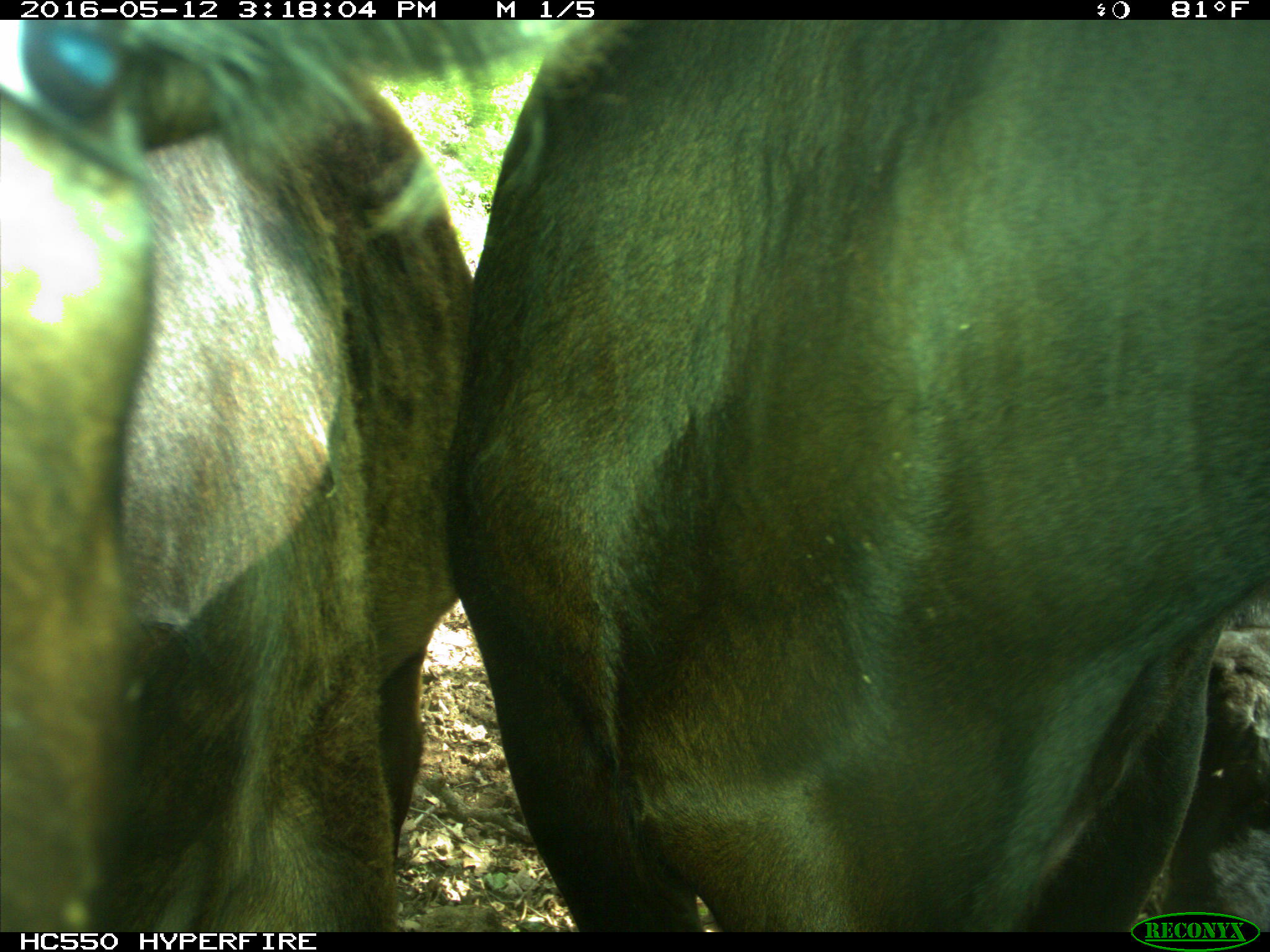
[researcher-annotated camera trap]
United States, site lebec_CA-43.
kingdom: Animalia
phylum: Chordata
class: Mammalia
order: Artiodactyla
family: Bovidae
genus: Bos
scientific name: Bos taurus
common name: domestic cow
Bos taurus (domestic cow).